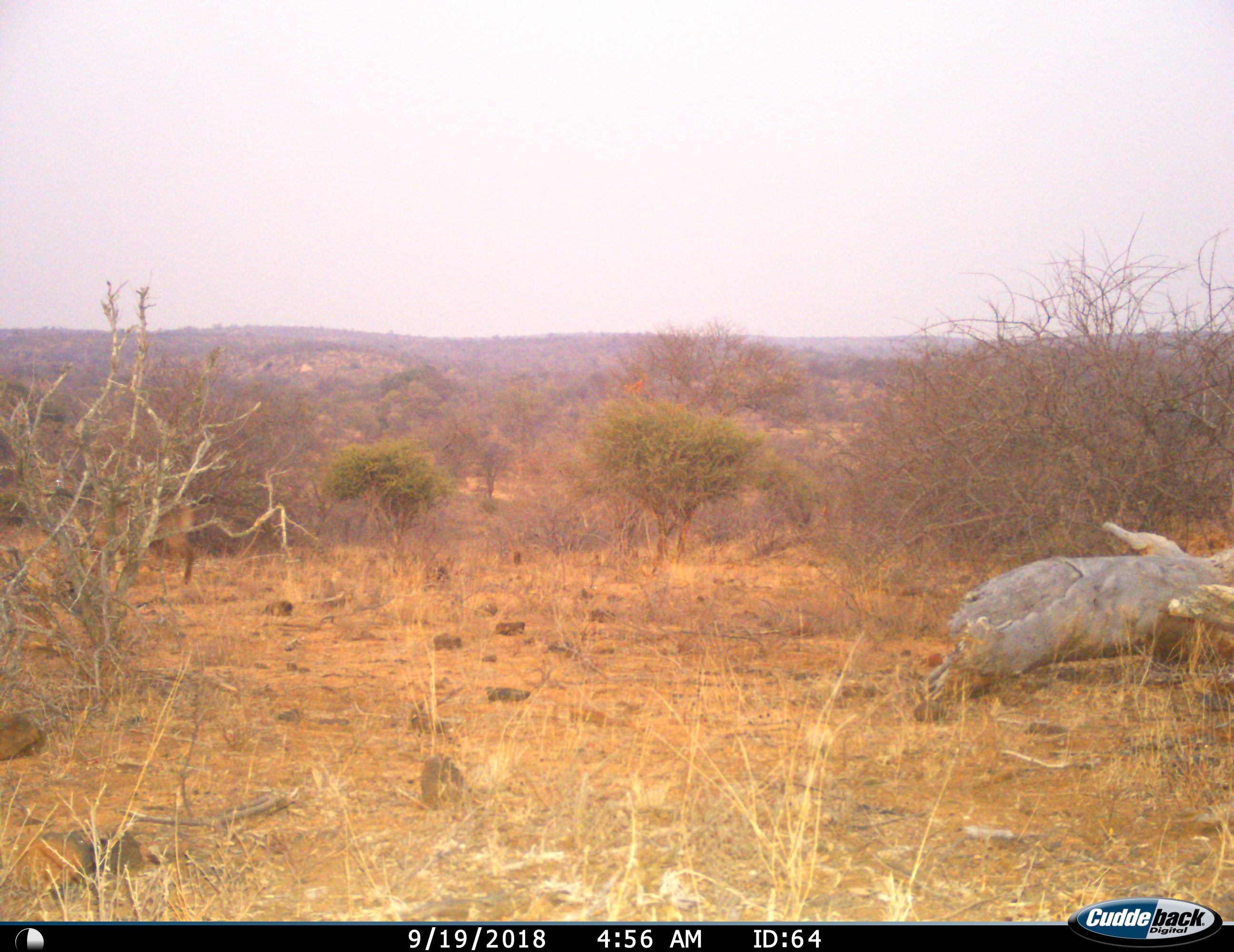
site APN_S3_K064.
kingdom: Animalia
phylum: Chordata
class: Mammalia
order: Artiodactyla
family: Bovidae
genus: Kobus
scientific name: Kobus ellipsiprymnus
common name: waterbuck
Waterbuck (Kobus ellipsiprymnus), count 1. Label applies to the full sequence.